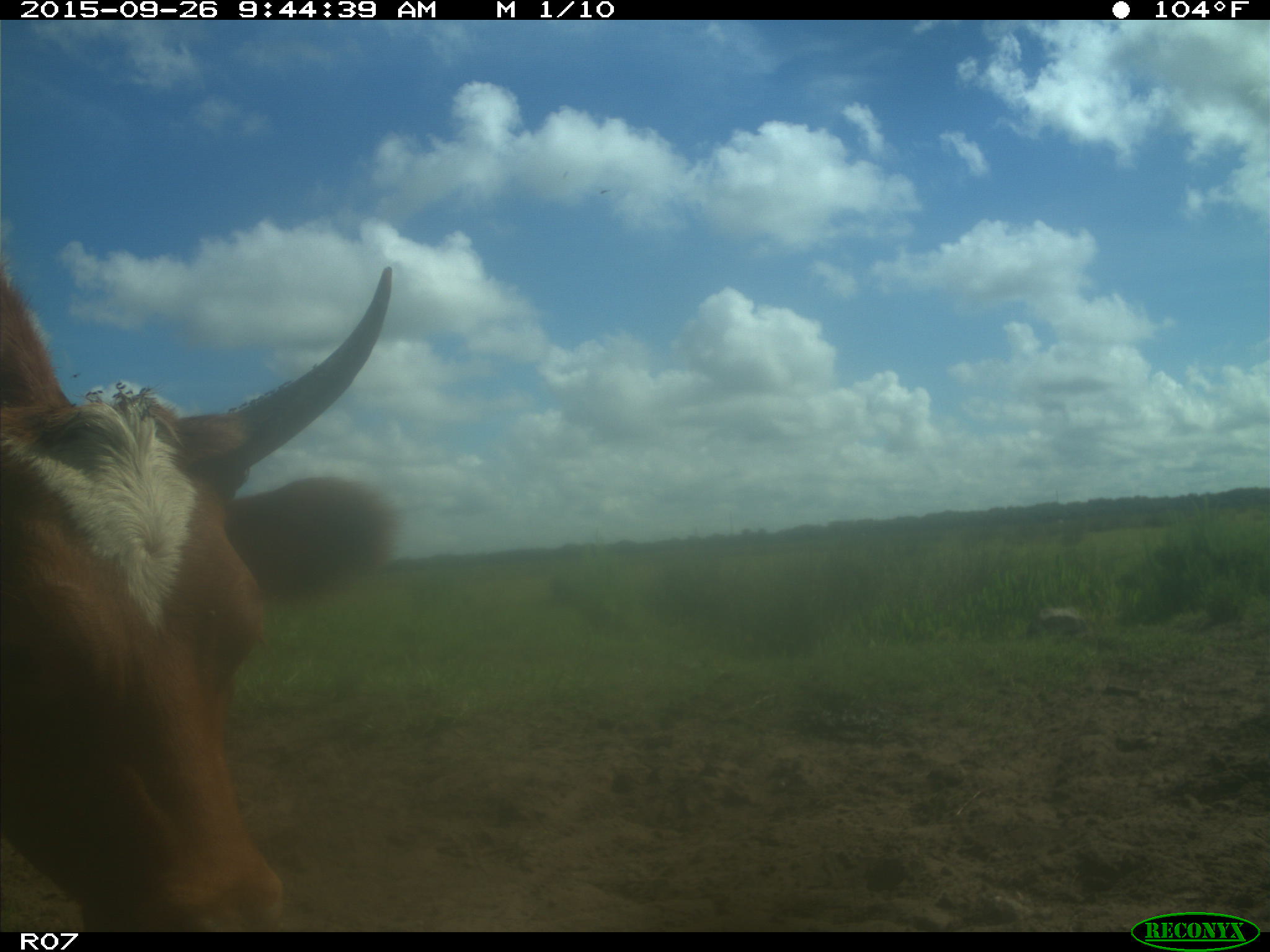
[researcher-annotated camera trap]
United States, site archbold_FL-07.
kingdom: Animalia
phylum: Chordata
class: Mammalia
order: Artiodactyla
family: Bovidae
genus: Bos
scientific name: Bos taurus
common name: domestic cow